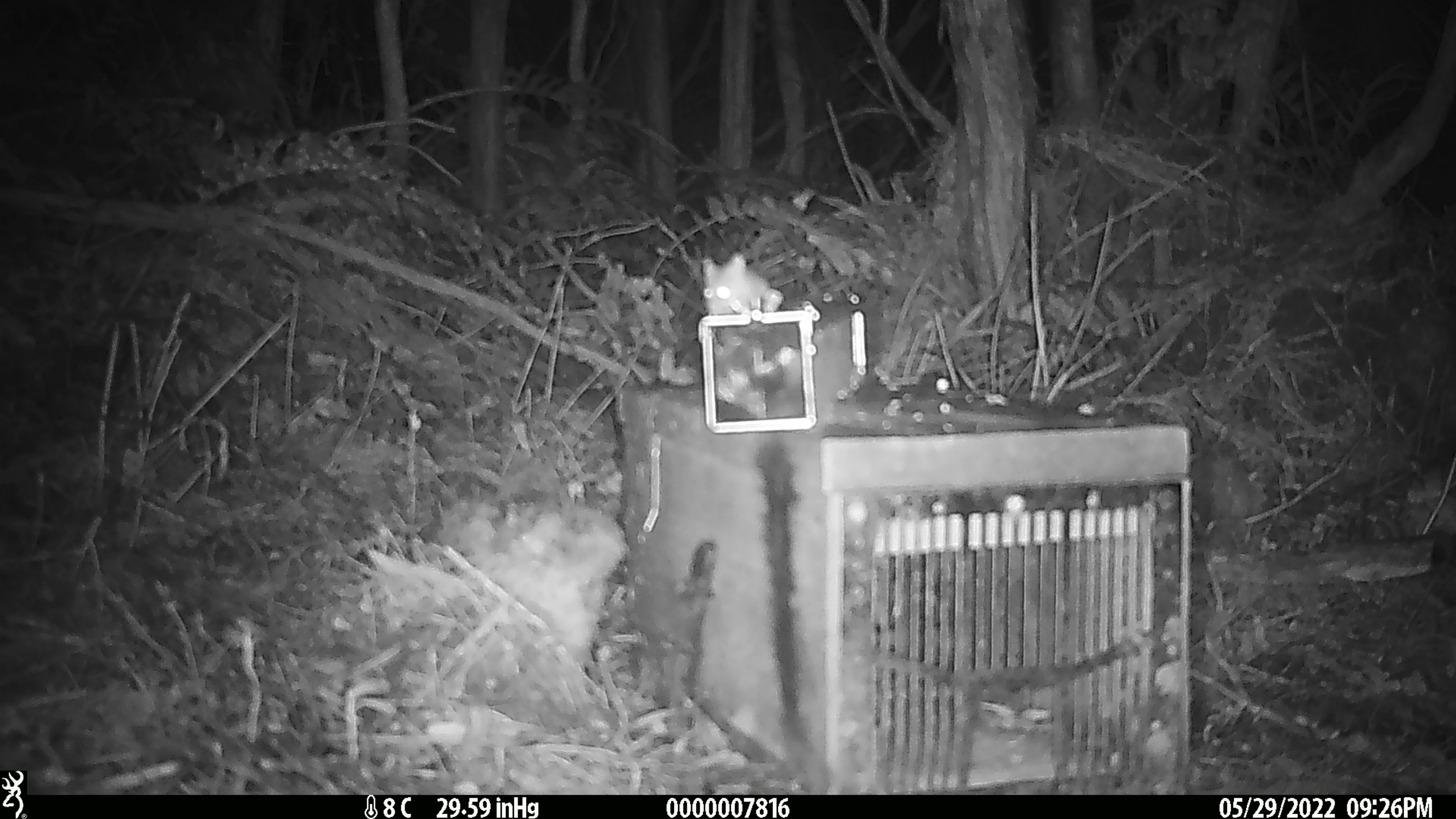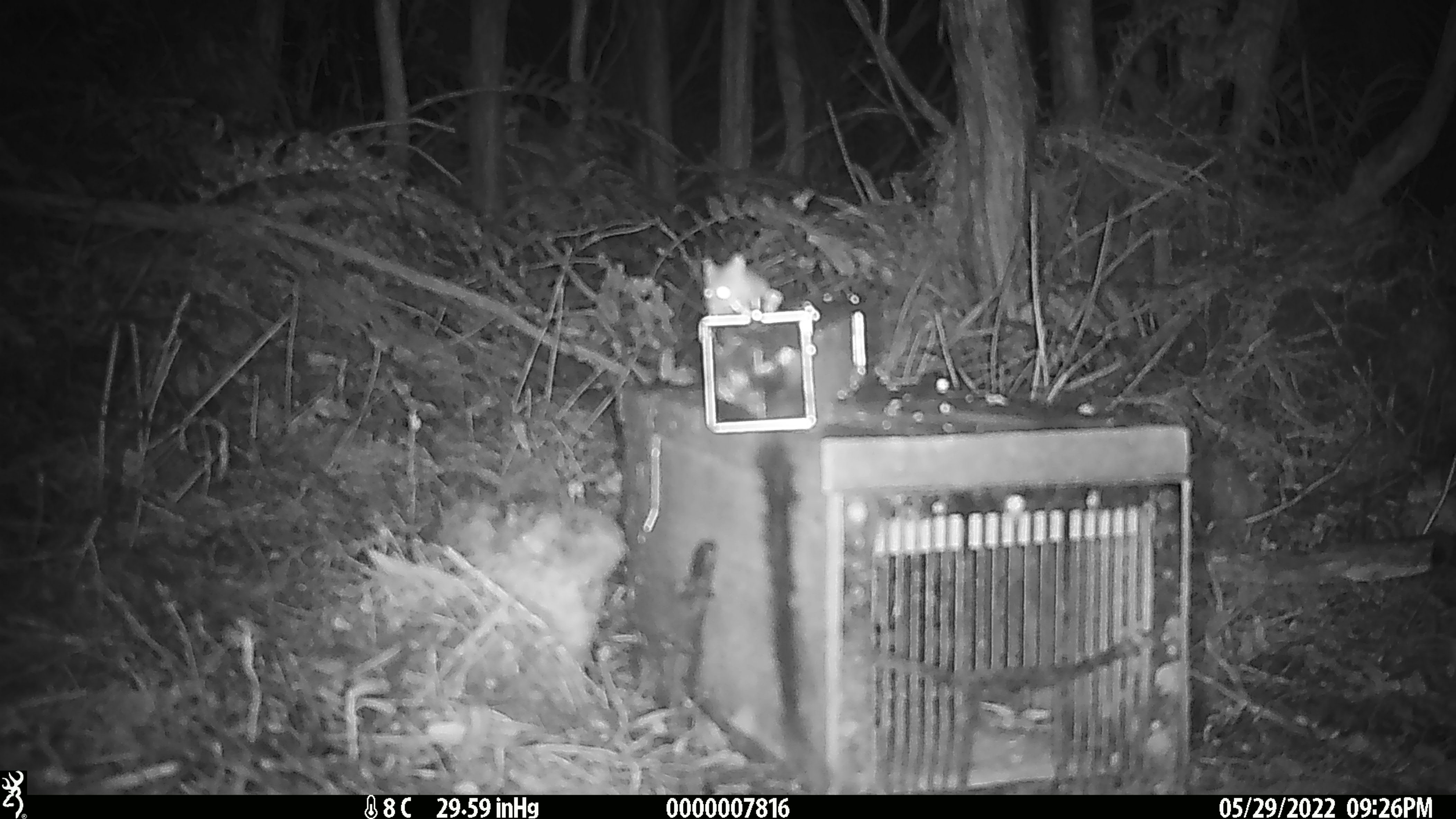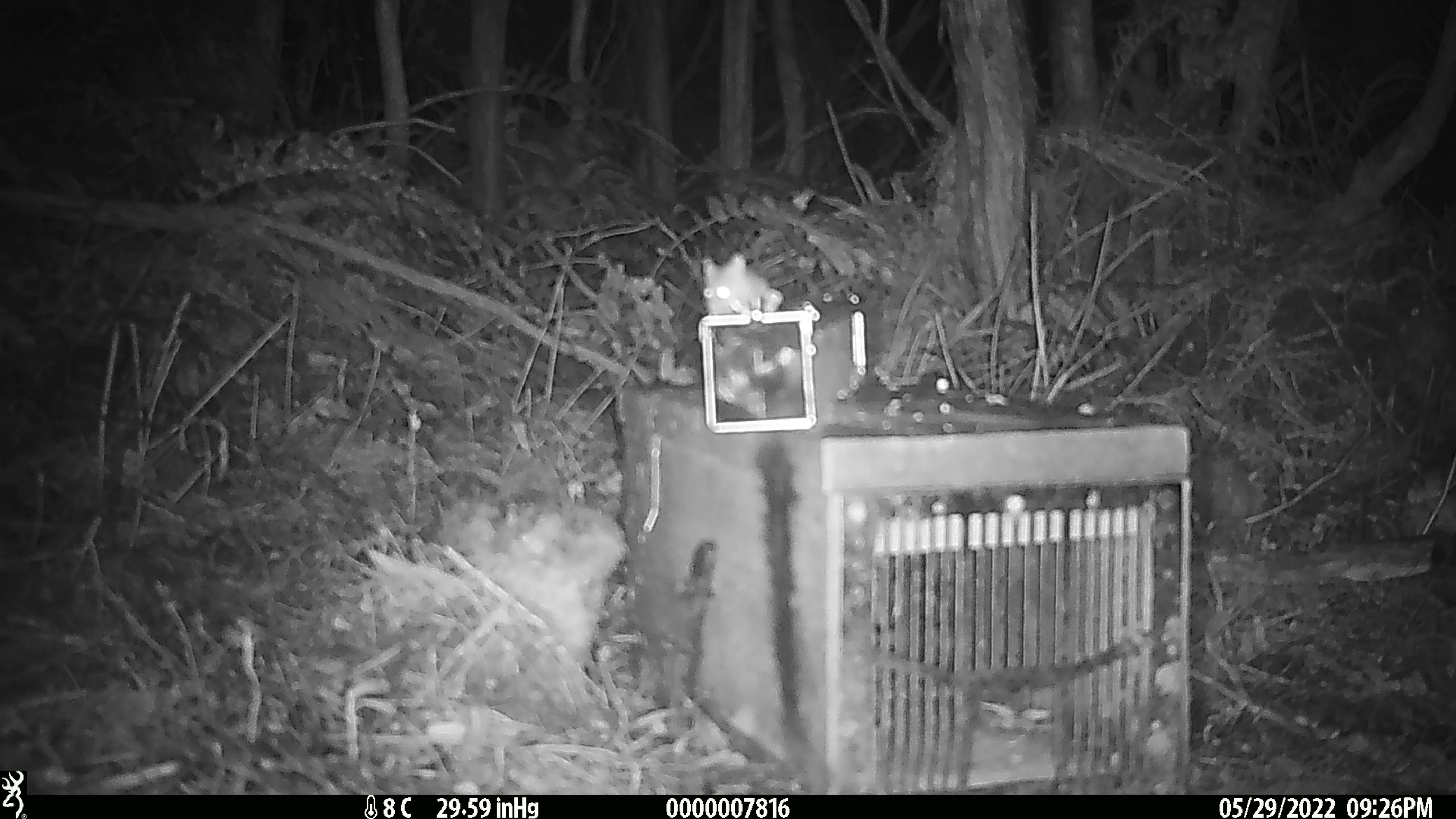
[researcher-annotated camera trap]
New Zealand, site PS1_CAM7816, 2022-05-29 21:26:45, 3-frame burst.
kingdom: Animalia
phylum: Chordata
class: Mammalia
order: Rodentia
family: Muridae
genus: Mus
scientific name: Mus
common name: mouse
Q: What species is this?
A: Mouse (Mus).